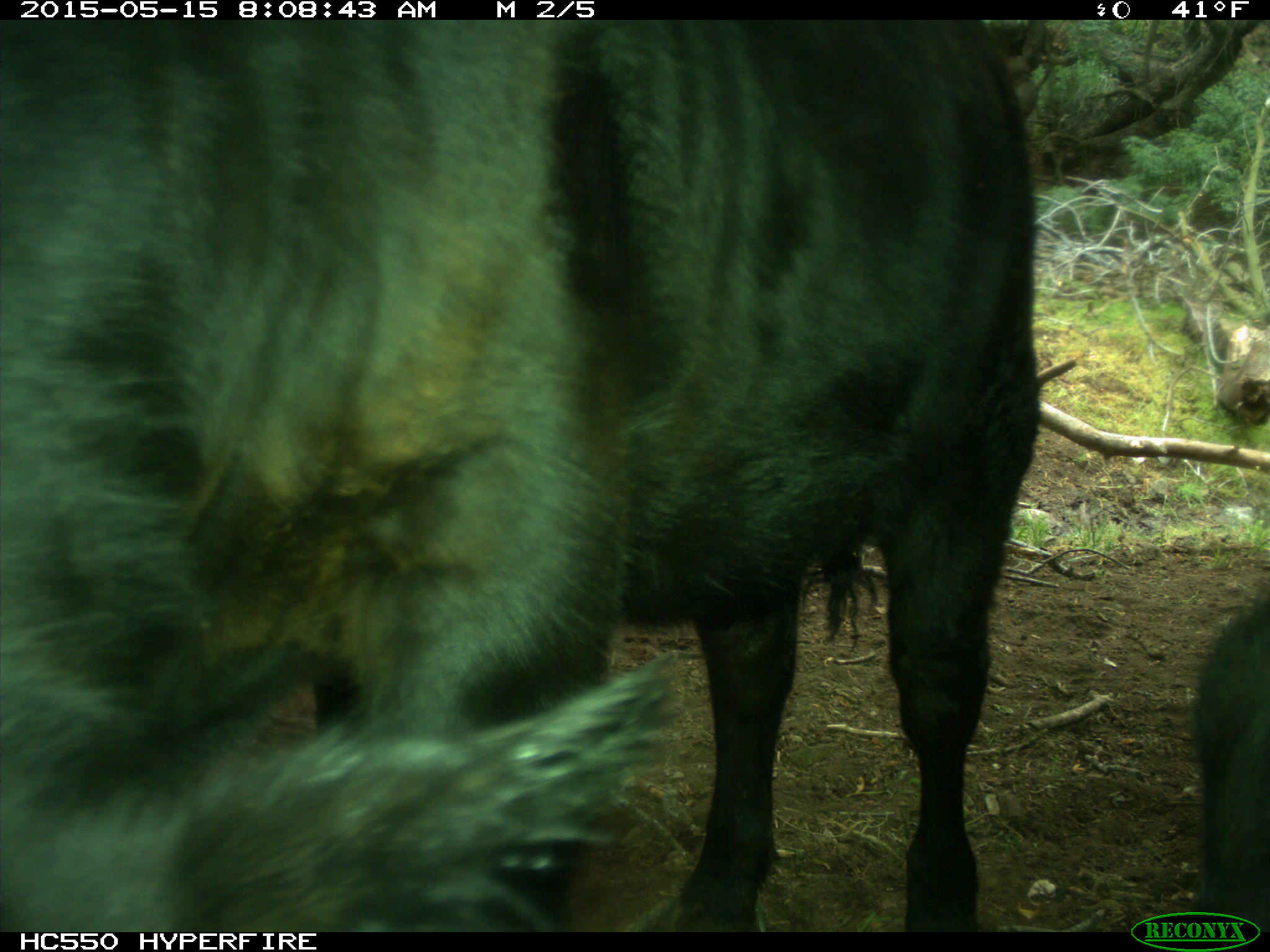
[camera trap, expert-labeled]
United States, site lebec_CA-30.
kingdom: Animalia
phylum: Chordata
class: Mammalia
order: Artiodactyla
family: Bovidae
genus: Bos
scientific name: Bos taurus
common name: domestic cow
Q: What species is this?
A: Bos taurus (domestic cow).